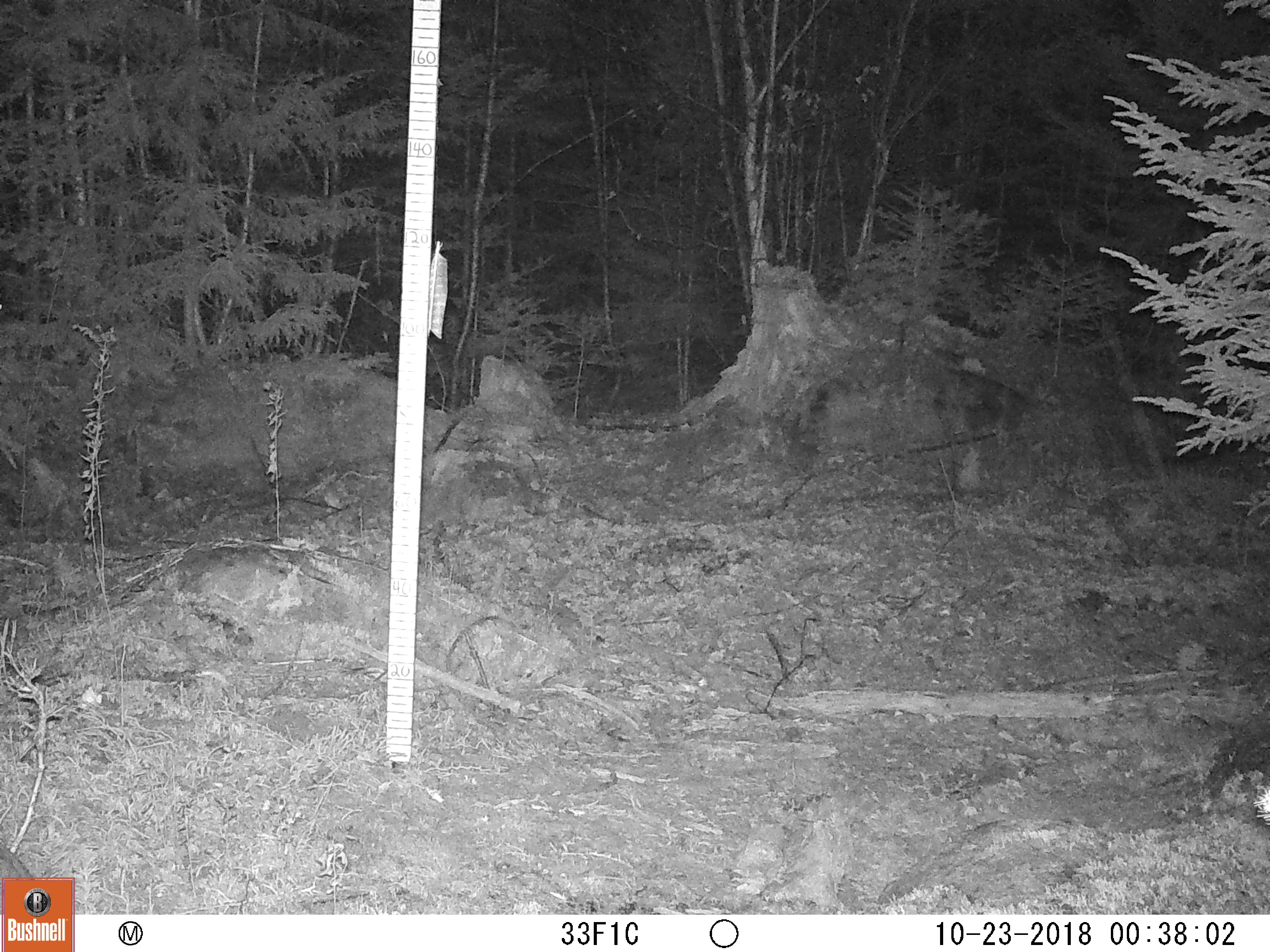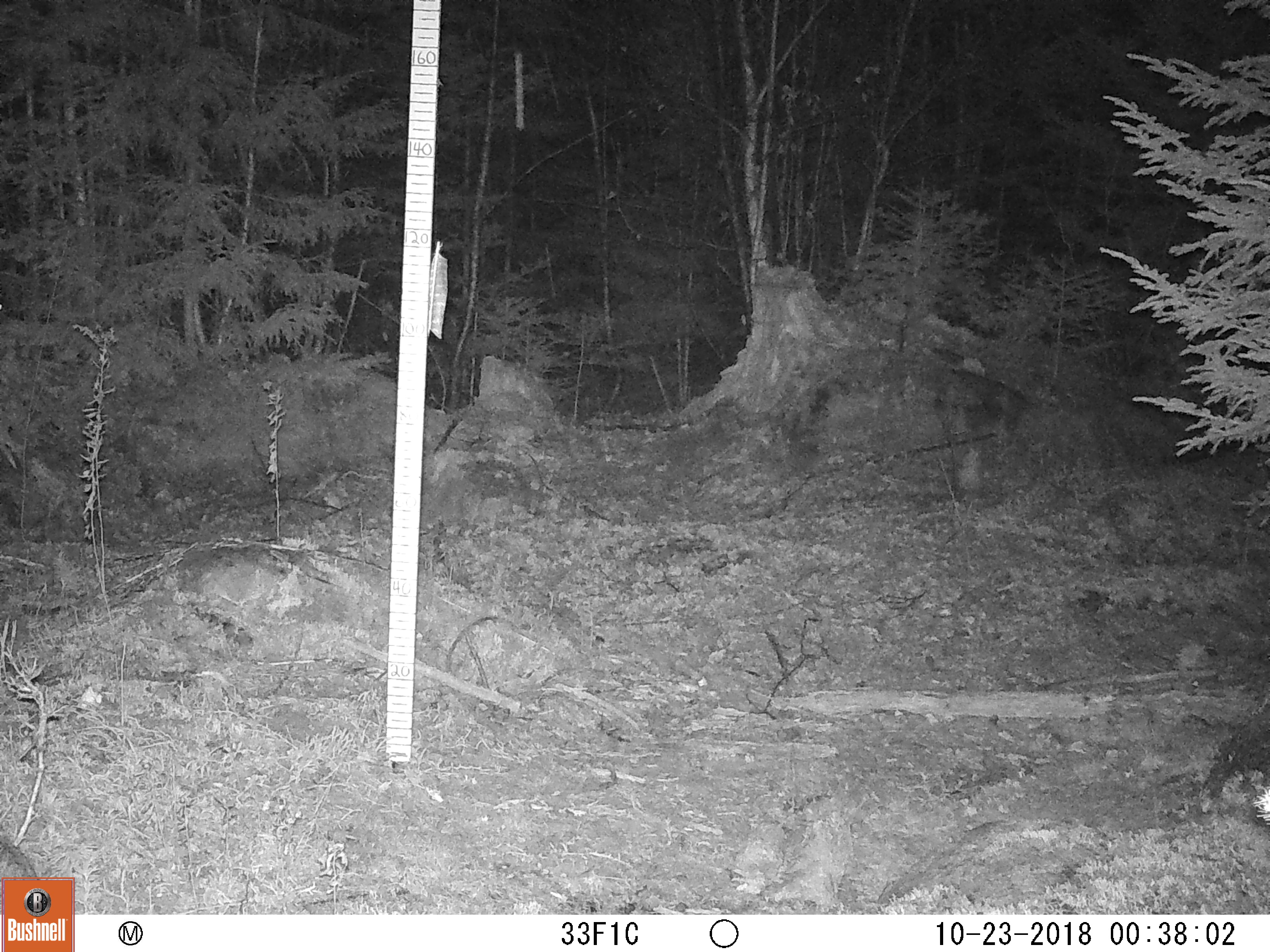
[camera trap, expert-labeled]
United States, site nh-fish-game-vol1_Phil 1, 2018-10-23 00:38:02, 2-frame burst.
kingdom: Animalia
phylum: Chordata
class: Mammalia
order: Lagomorpha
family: Leporidae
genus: Lepus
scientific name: Lepus americanus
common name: snowshoe hare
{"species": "snowshoe hare (Lepus americanus)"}